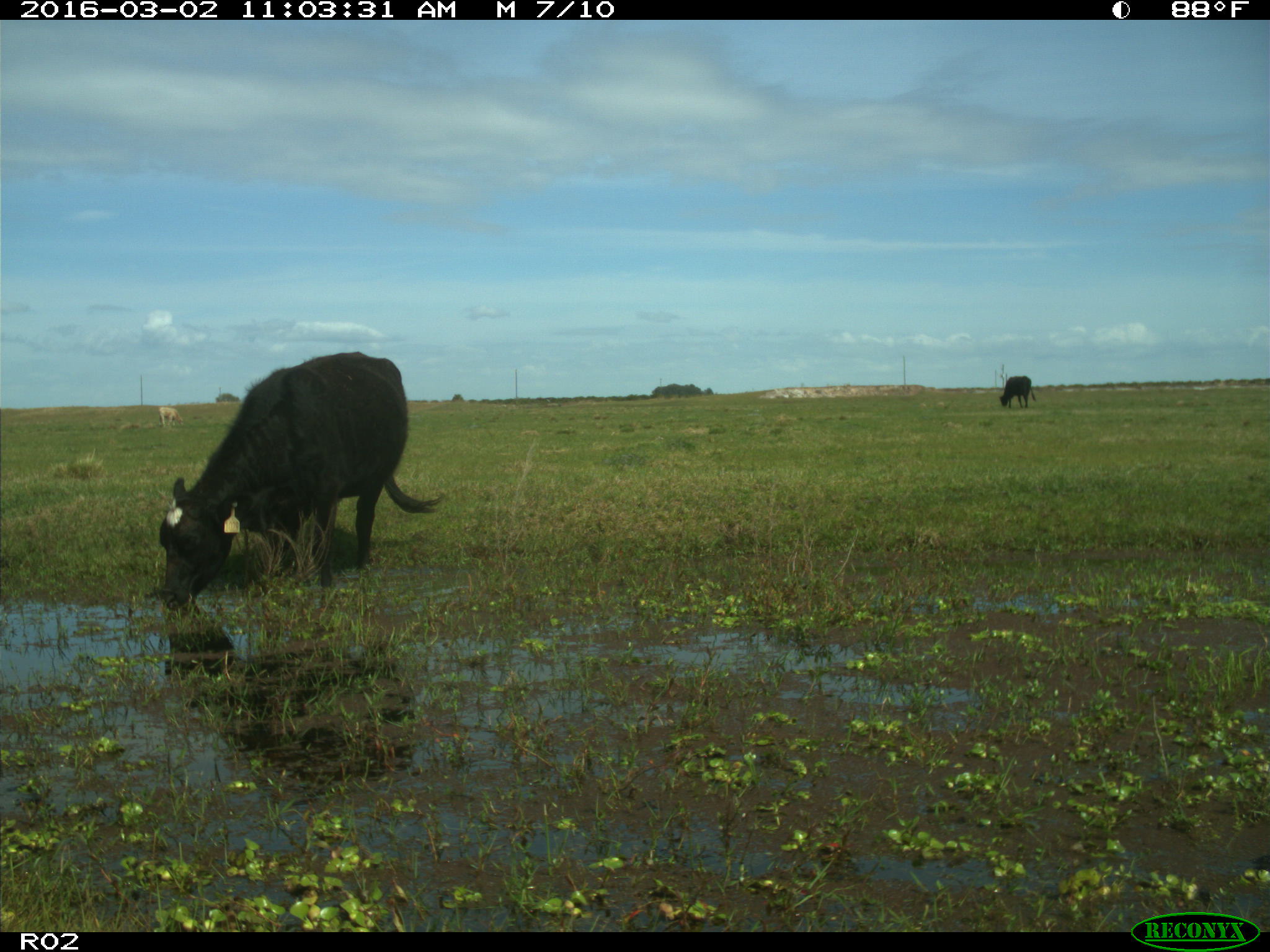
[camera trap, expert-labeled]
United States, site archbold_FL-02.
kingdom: Animalia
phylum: Chordata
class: Mammalia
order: Artiodactyla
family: Bovidae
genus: Bos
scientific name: Bos taurus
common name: domestic cow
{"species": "Bos taurus (domestic cow)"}